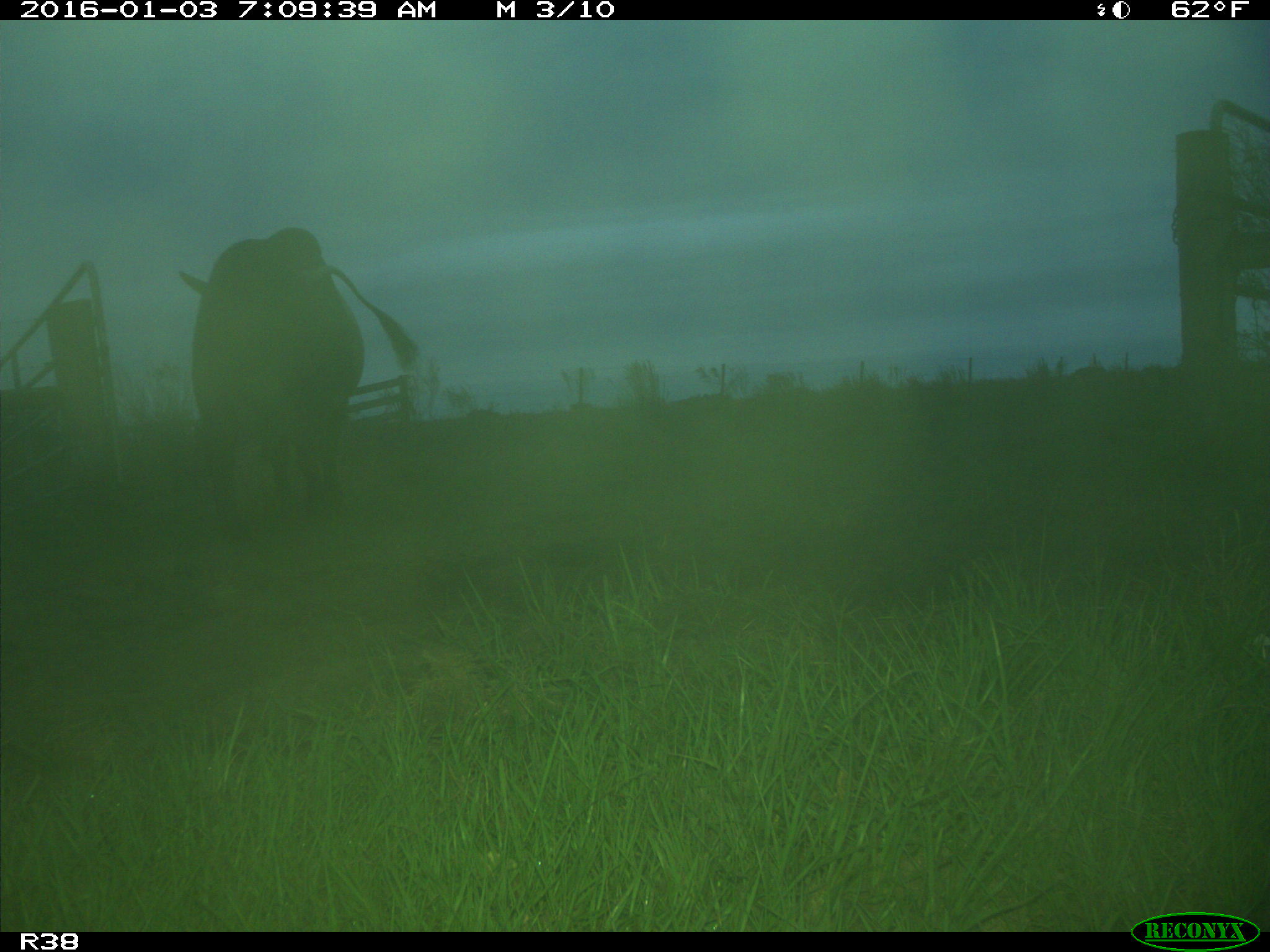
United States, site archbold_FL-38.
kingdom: Animalia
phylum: Chordata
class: Mammalia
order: Artiodactyla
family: Bovidae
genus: Bos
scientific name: Bos taurus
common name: domestic cow